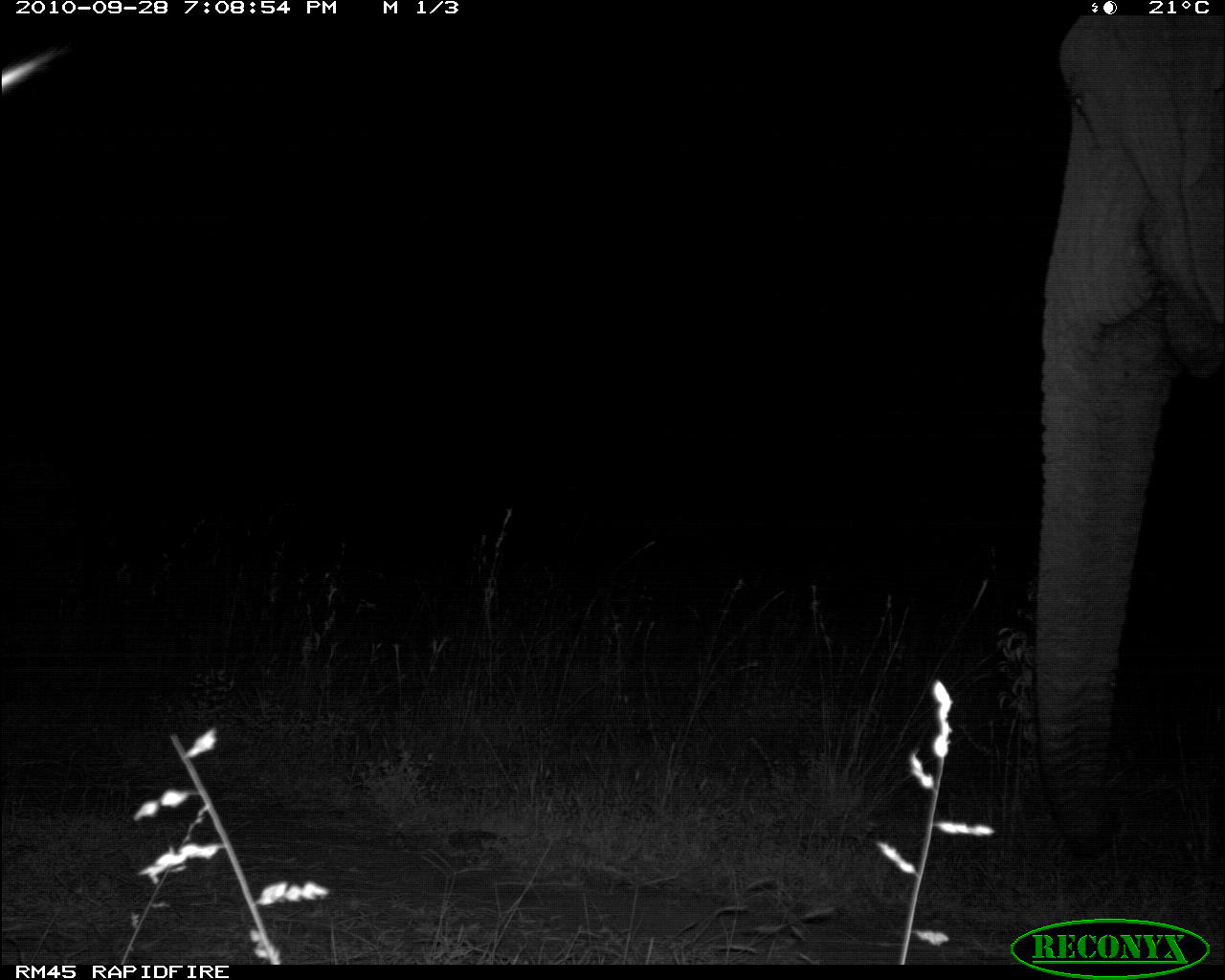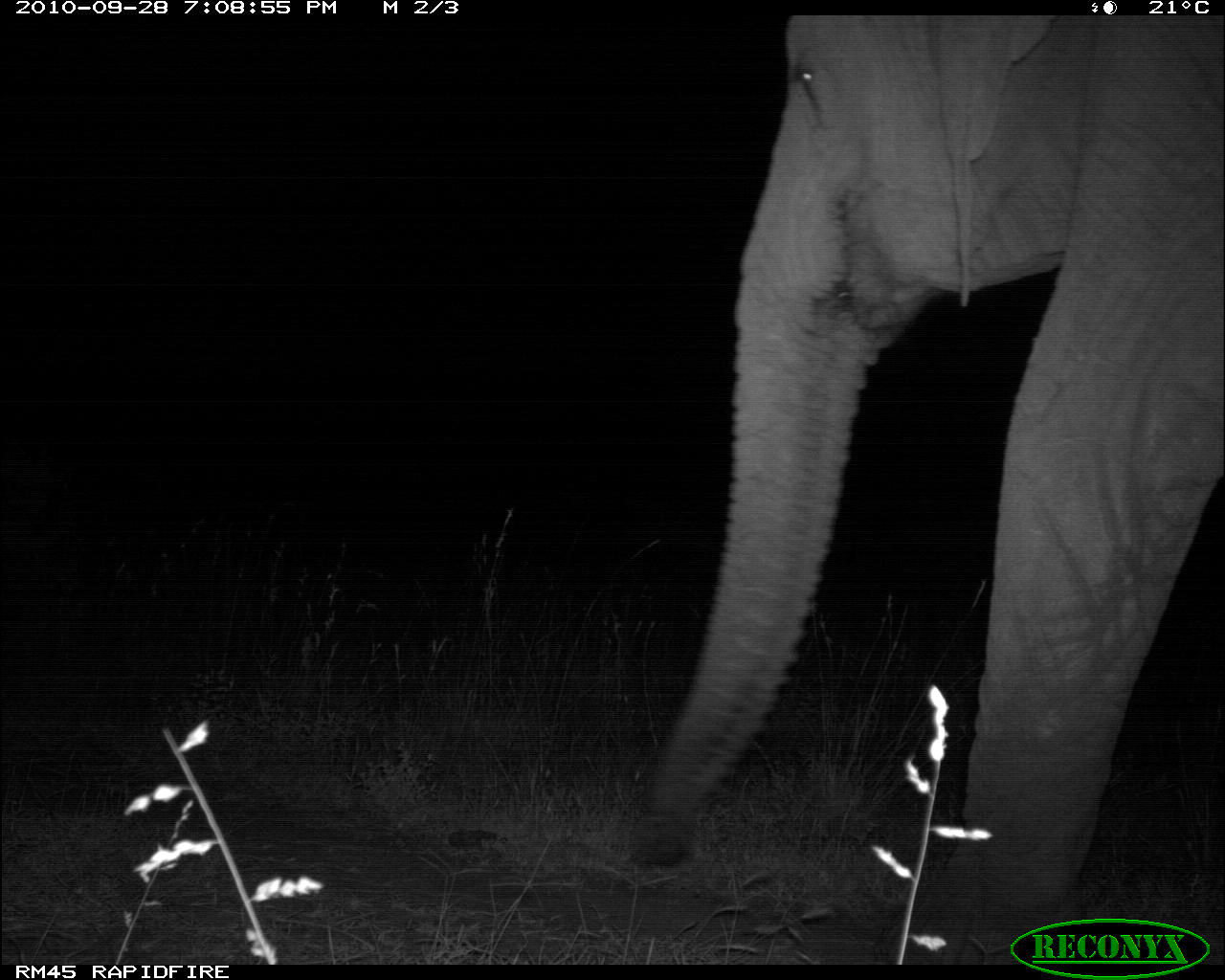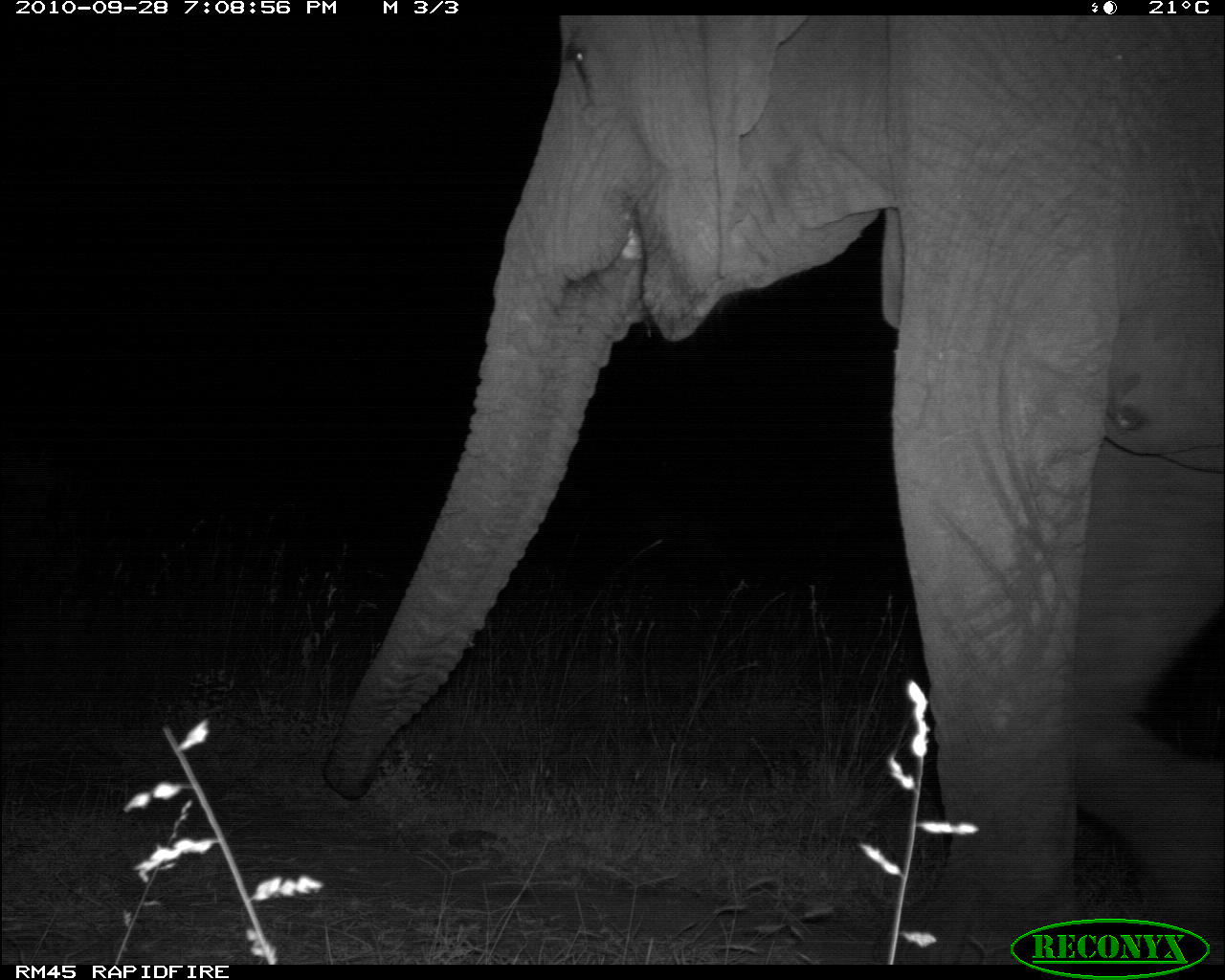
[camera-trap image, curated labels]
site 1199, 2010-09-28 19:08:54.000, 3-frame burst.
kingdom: Animalia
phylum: Chordata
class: Mammalia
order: Proboscidea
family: Elephantidae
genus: Loxodonta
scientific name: Loxodonta africana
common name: african bush elephant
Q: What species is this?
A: Loxodonta africana (african bush elephant).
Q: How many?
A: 1.